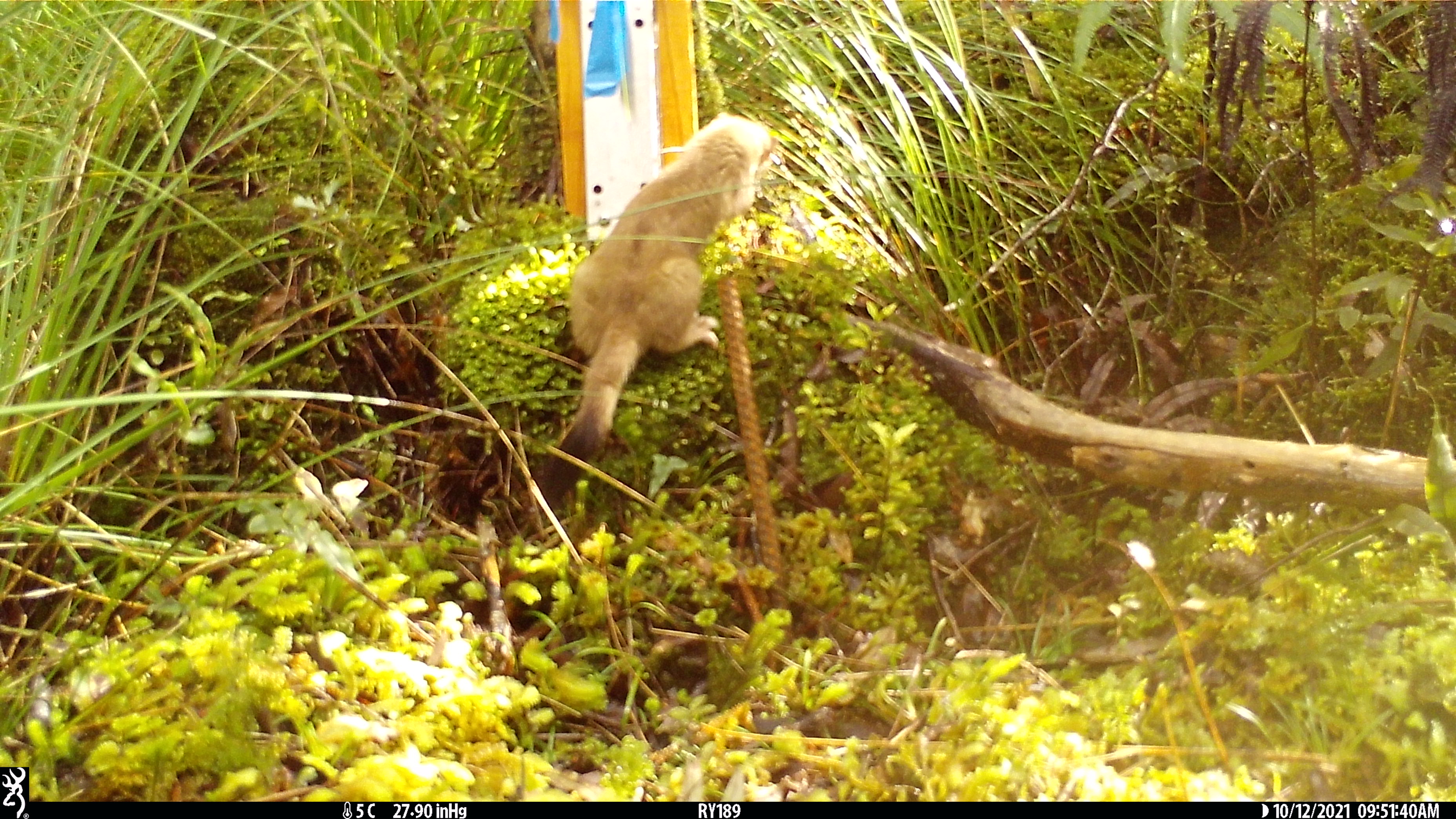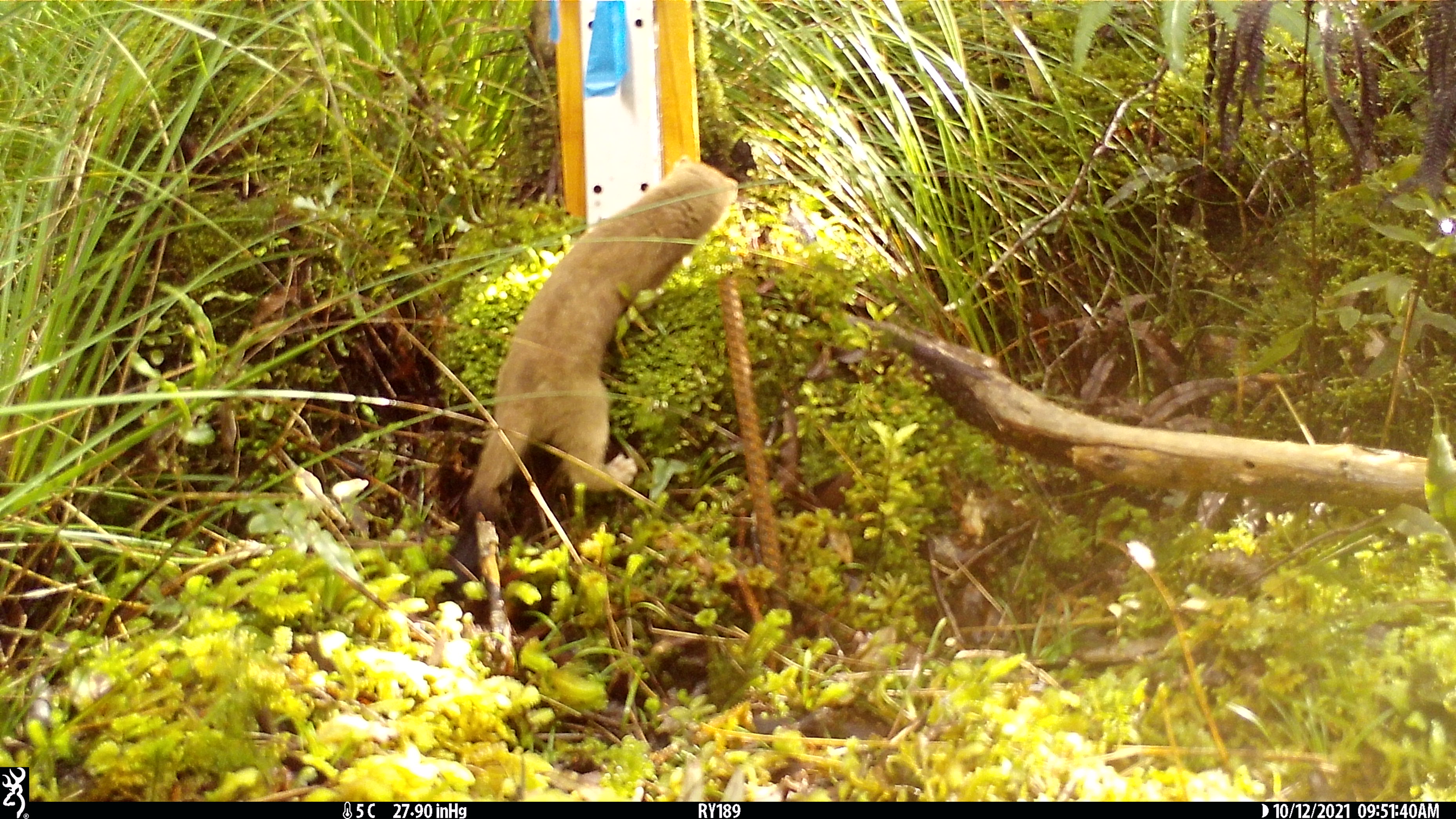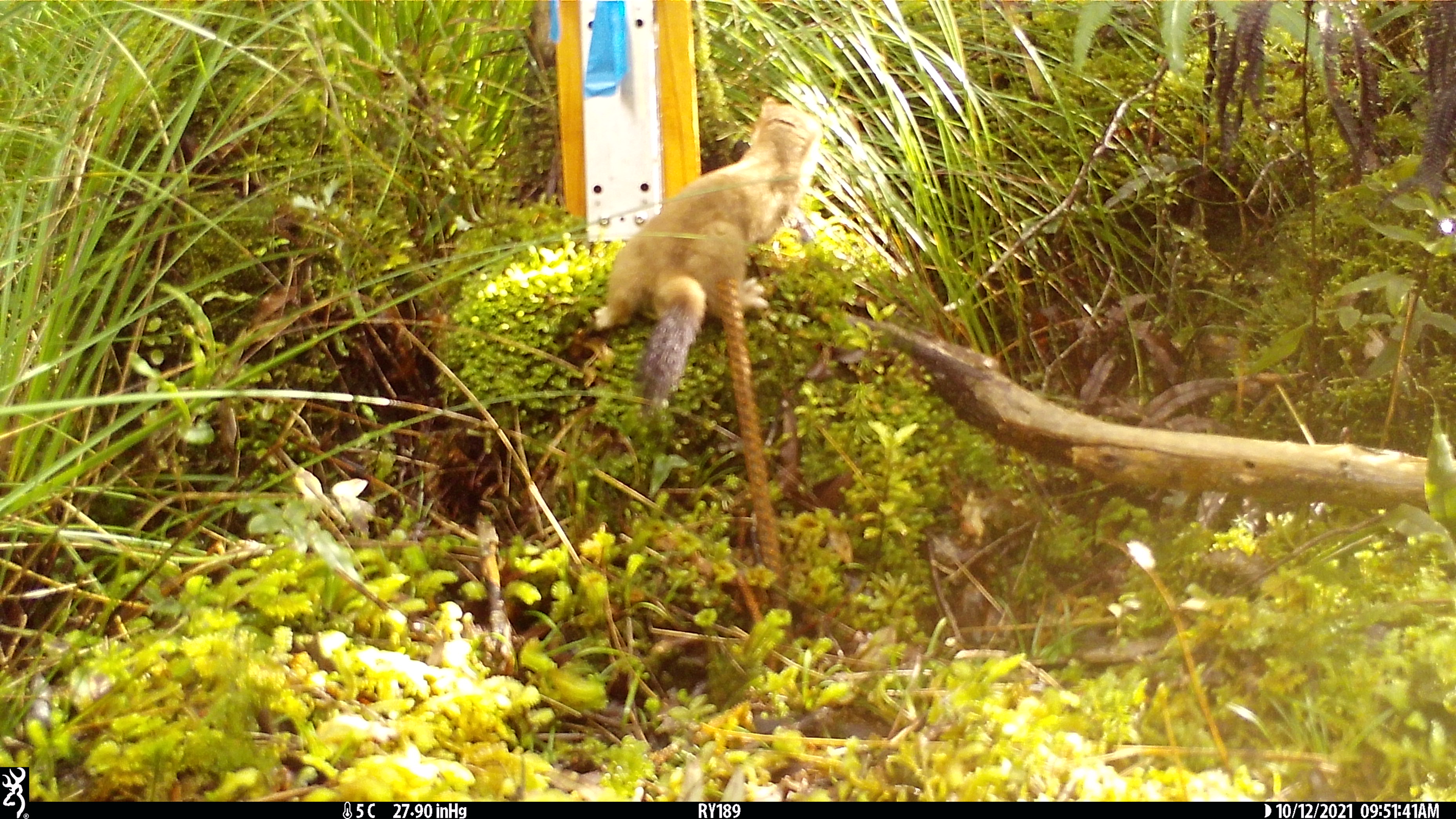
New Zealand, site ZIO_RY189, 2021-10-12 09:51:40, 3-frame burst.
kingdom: Animalia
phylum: Chordata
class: Mammalia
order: Carnivora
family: Mustelidae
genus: Mustela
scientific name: Mustela erminea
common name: stoat